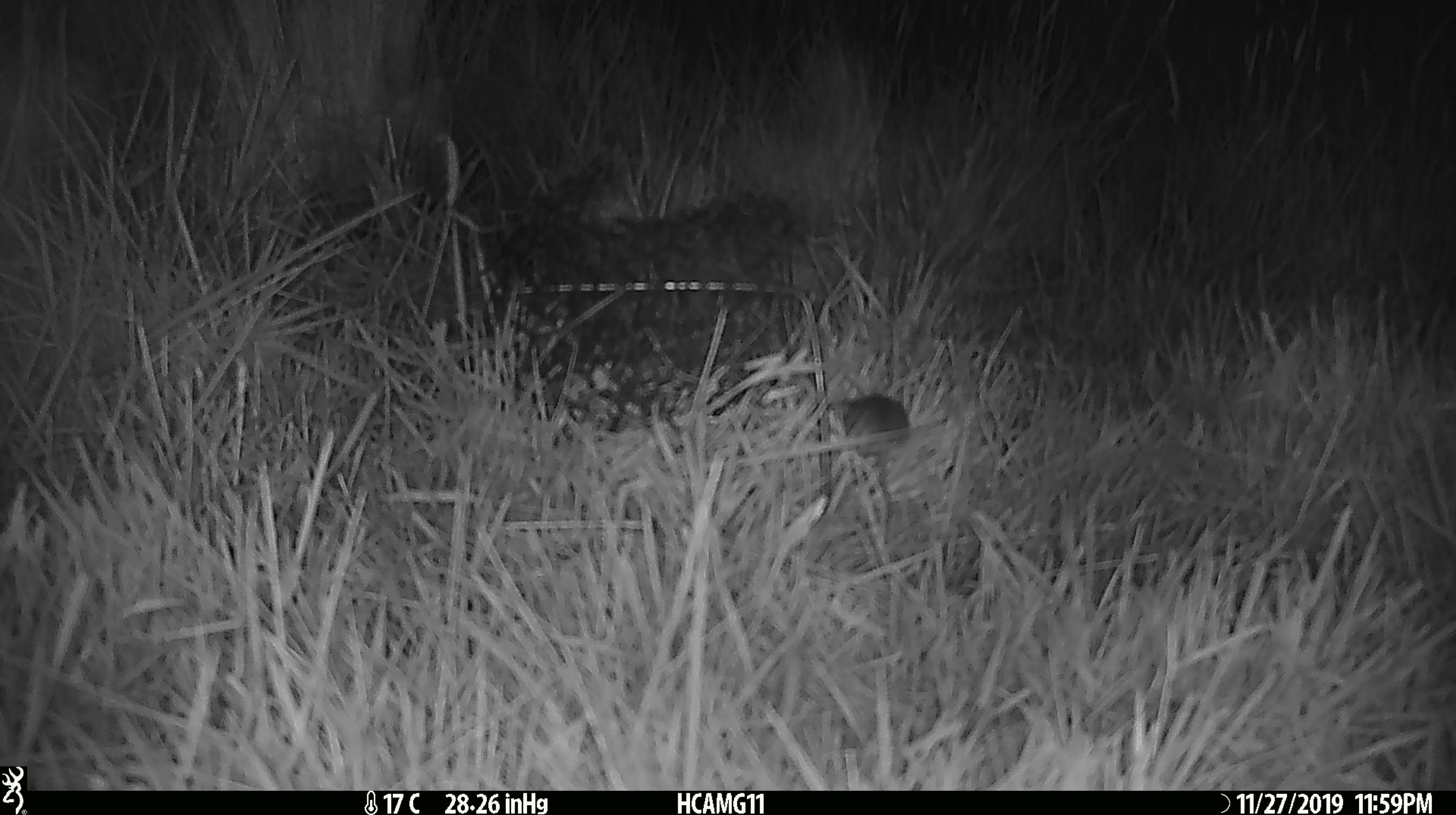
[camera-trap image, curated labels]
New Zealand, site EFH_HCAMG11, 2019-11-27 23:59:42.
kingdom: Animalia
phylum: Chordata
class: Mammalia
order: Rodentia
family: Muridae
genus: Mus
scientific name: Mus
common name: mouse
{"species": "mouse (Mus)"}